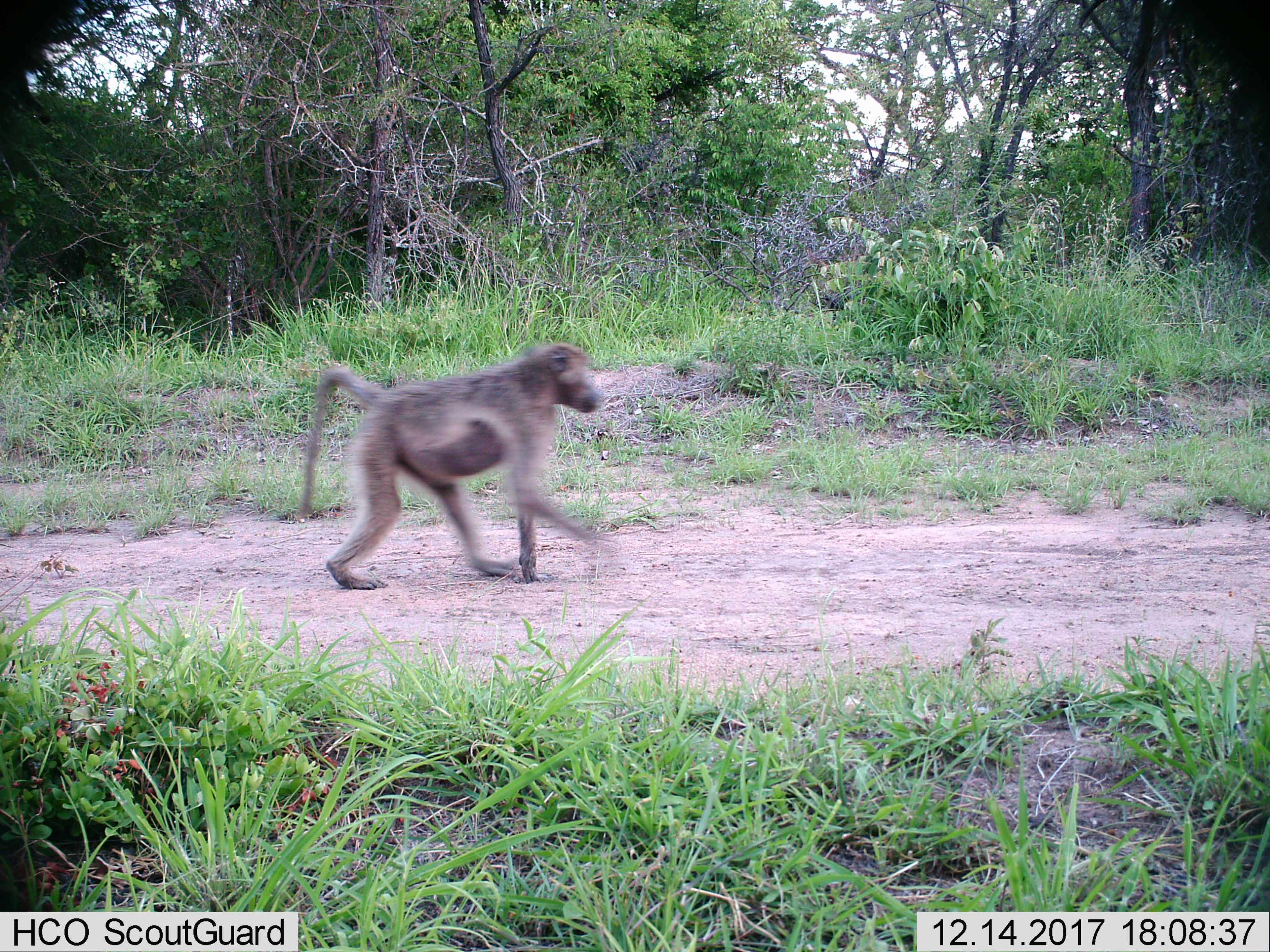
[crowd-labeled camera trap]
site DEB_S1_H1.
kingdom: Animalia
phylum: Chordata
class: Mammalia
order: Primates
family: Cercopithecidae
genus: Papio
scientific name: Papio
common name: baboon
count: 1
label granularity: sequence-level